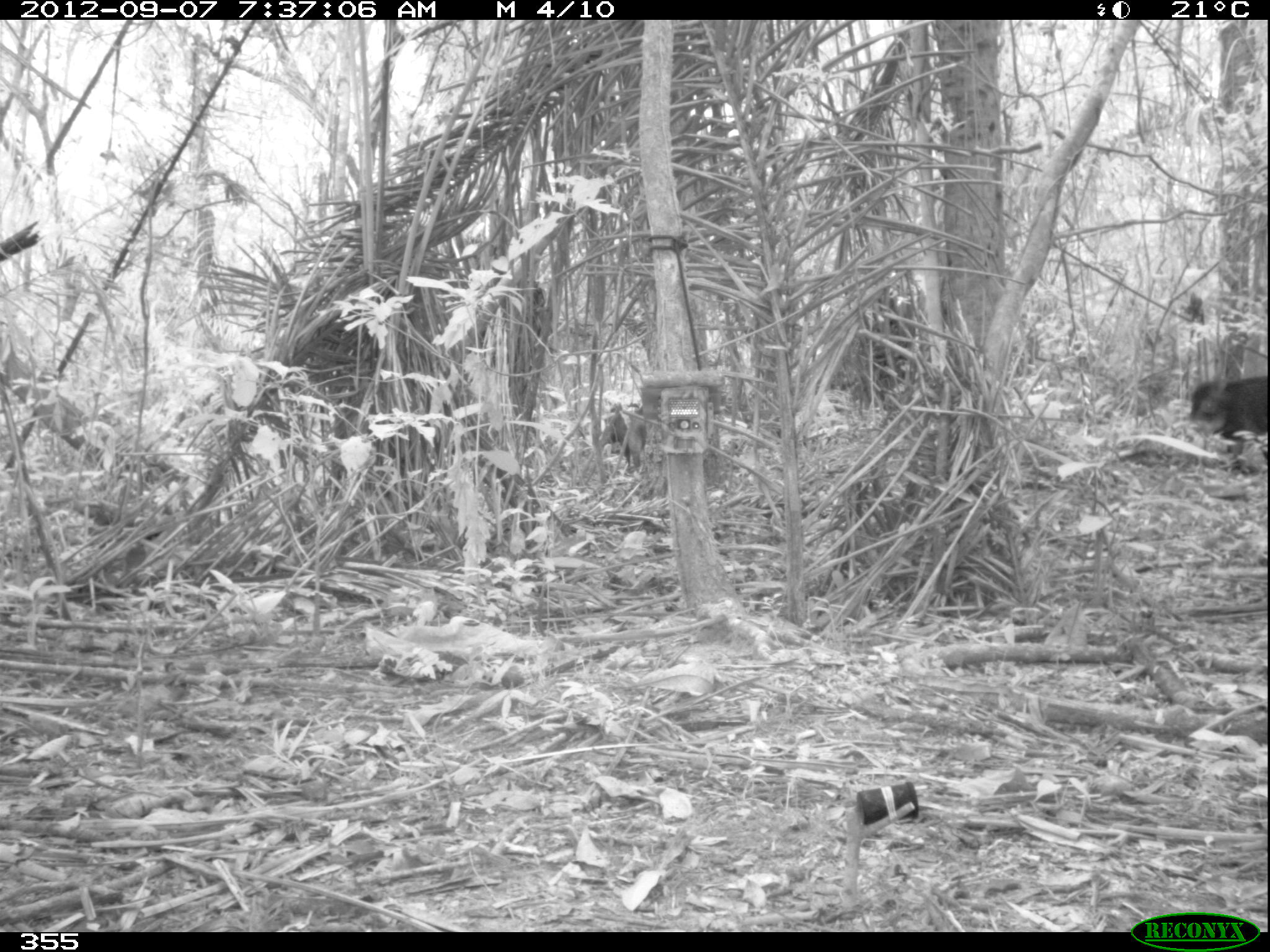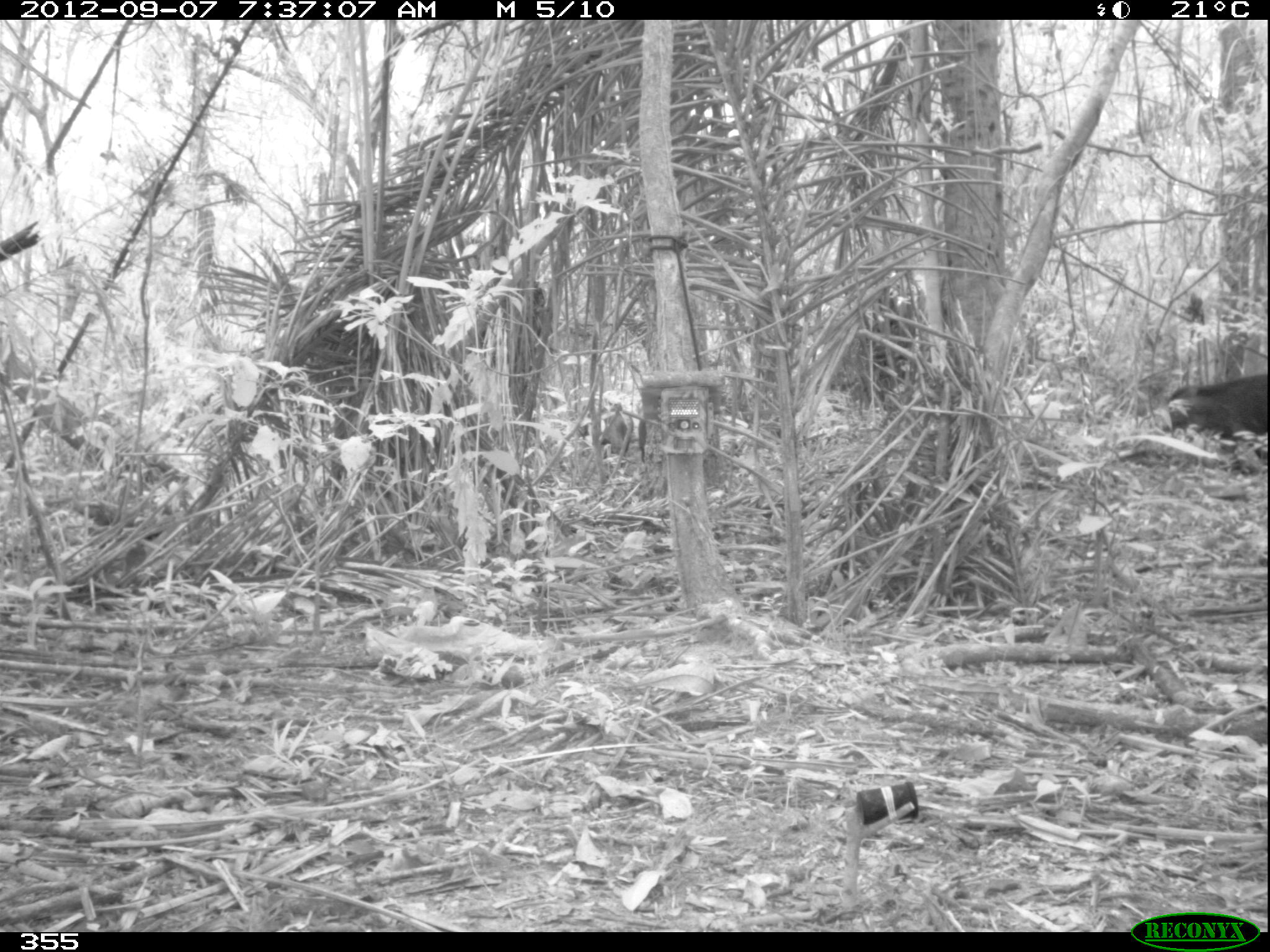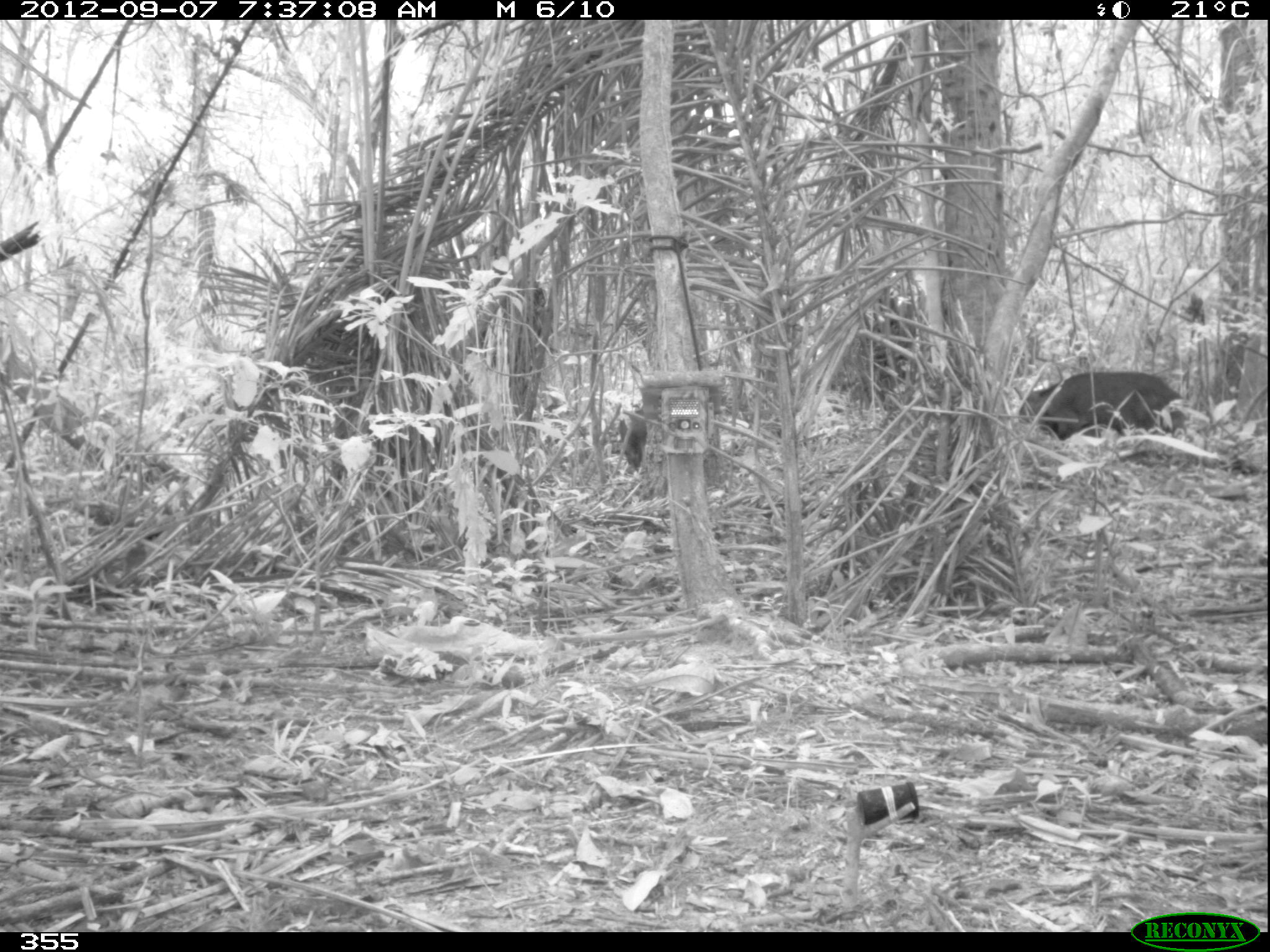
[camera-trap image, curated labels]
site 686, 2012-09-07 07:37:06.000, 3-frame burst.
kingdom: Animalia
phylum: Chordata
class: Mammalia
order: Artiodactyla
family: Tayassuidae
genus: Tayassu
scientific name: Tayassu pecari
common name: white-lipped peccary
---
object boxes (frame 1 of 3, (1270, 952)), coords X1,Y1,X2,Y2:
tayassu pecari: 1184,373,1270,468; 607,404,648,471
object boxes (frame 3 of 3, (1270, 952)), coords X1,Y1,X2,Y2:
tayassu pecari: 1017,370,1184,440; 617,404,648,468